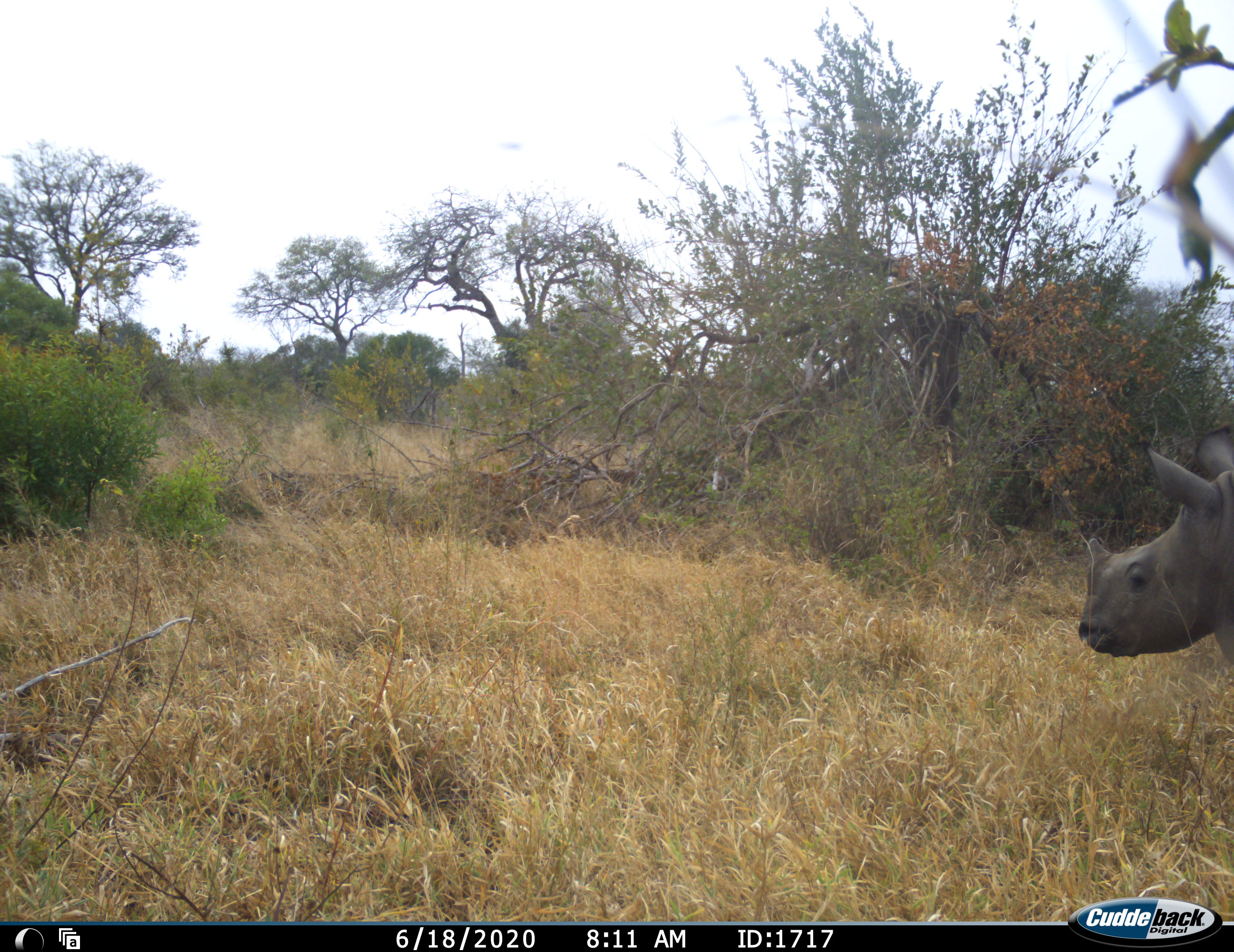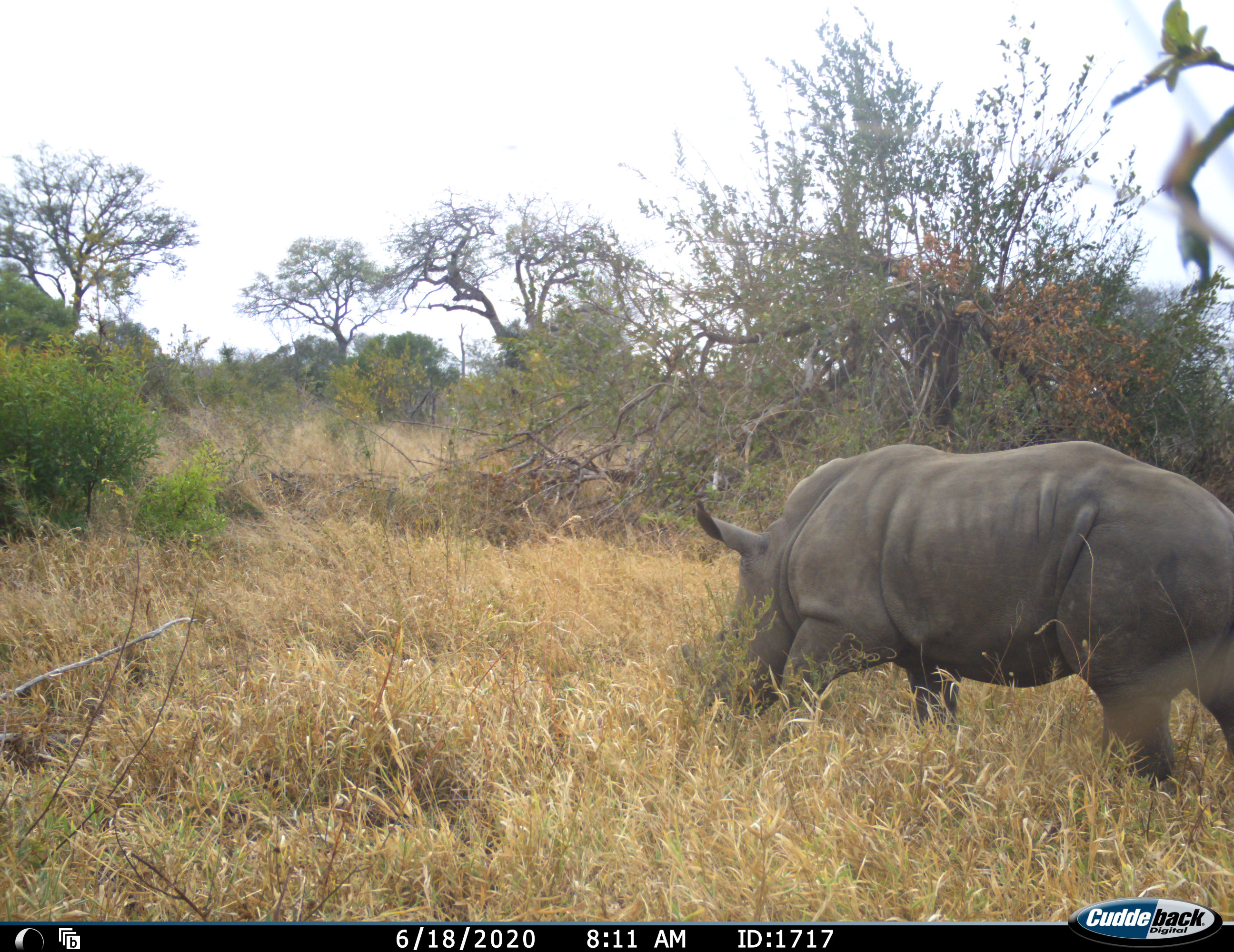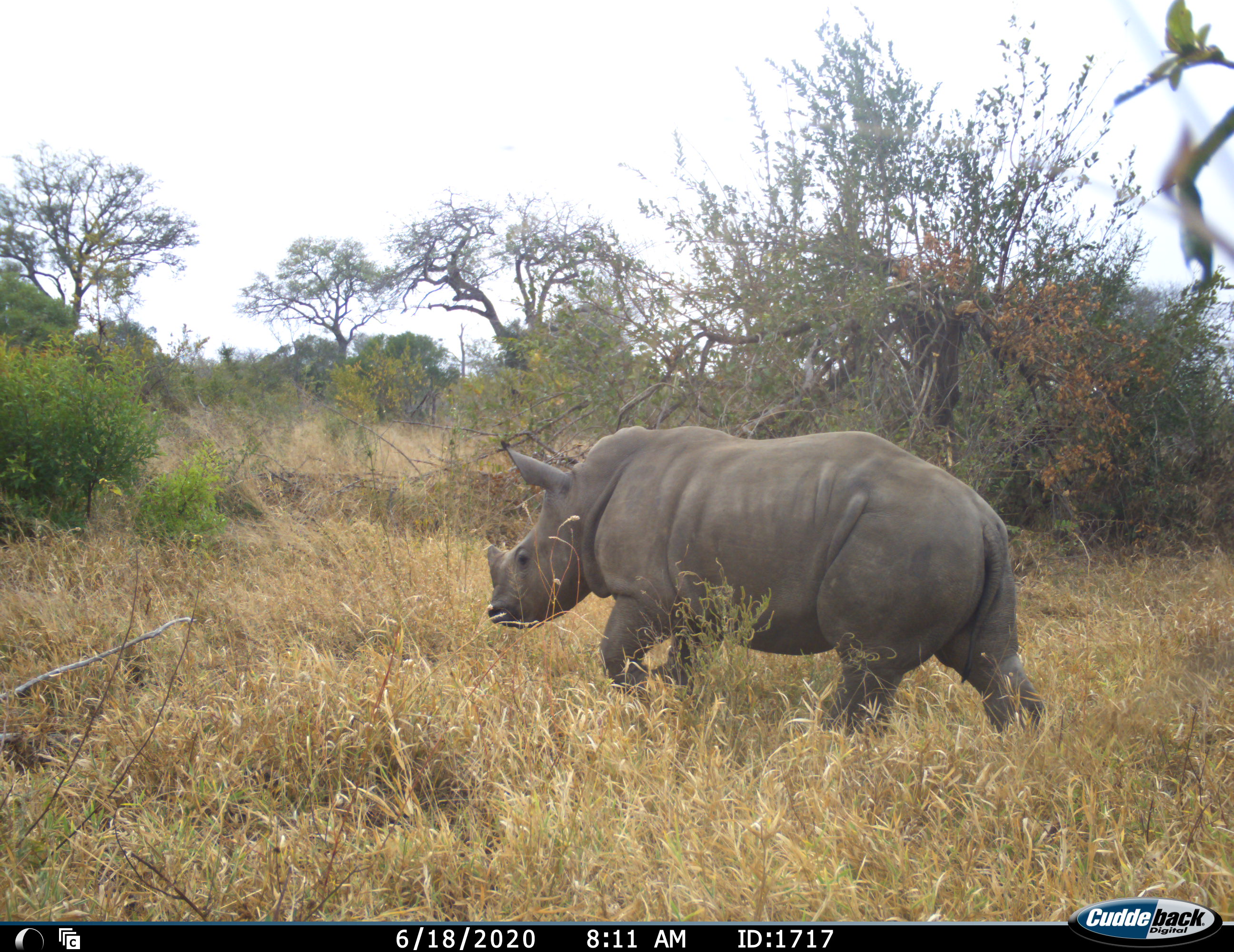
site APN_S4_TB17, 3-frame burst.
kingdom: Animalia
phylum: Chordata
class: Mammalia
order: Perissodactyla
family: Rhinocerotidae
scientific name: Rhinocerotidae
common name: unknown rhinoceros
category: rhinocerosunknown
Rhinocerosunknown (unknown rhinoceros) (Rhinocerotidae), count 1. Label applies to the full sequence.